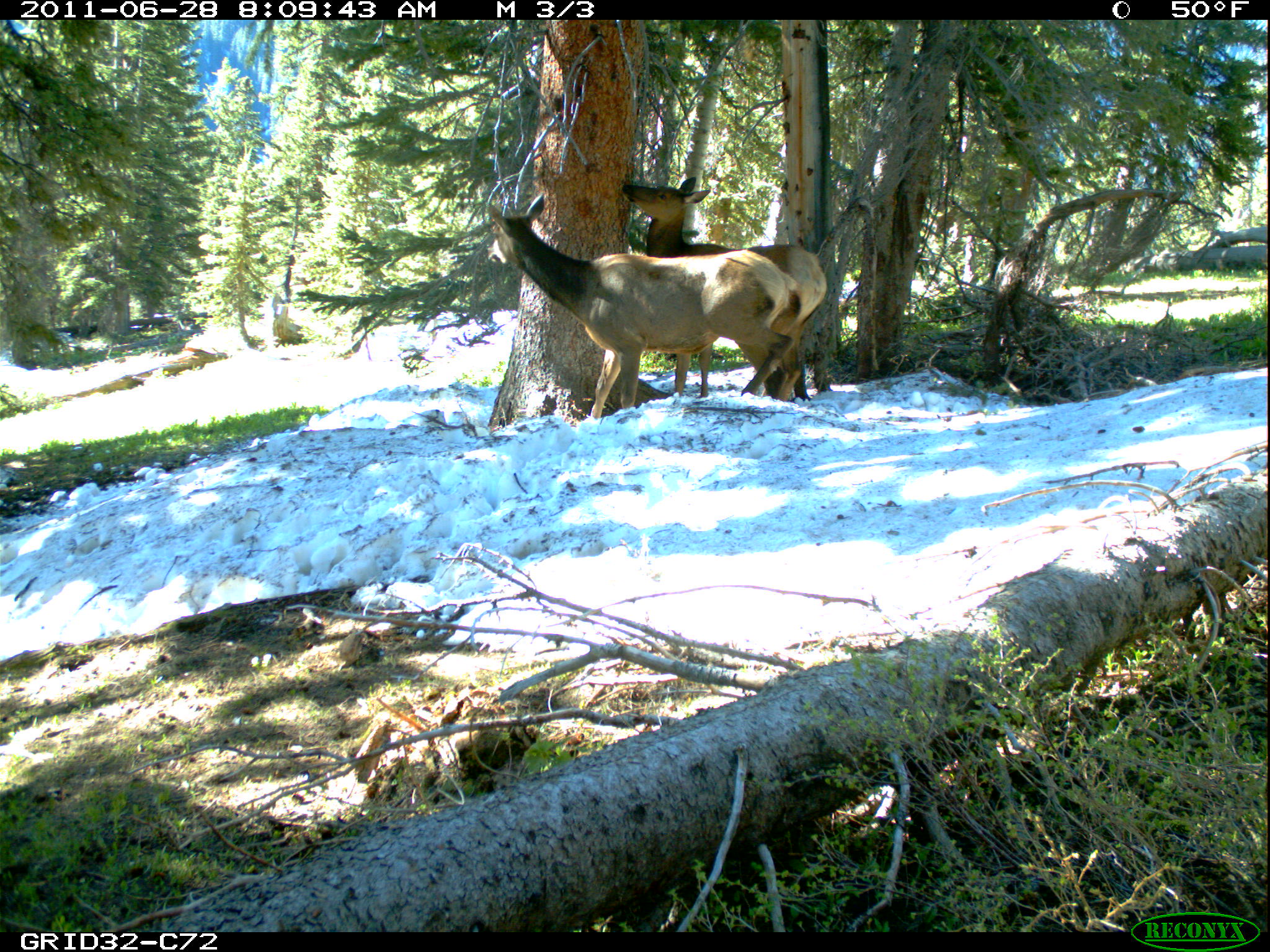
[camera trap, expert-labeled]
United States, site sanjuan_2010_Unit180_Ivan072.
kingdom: Animalia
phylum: Chordata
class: Mammalia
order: Artiodactyla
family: Cervidae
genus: Cervus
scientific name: Cervus elaphus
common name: red deer